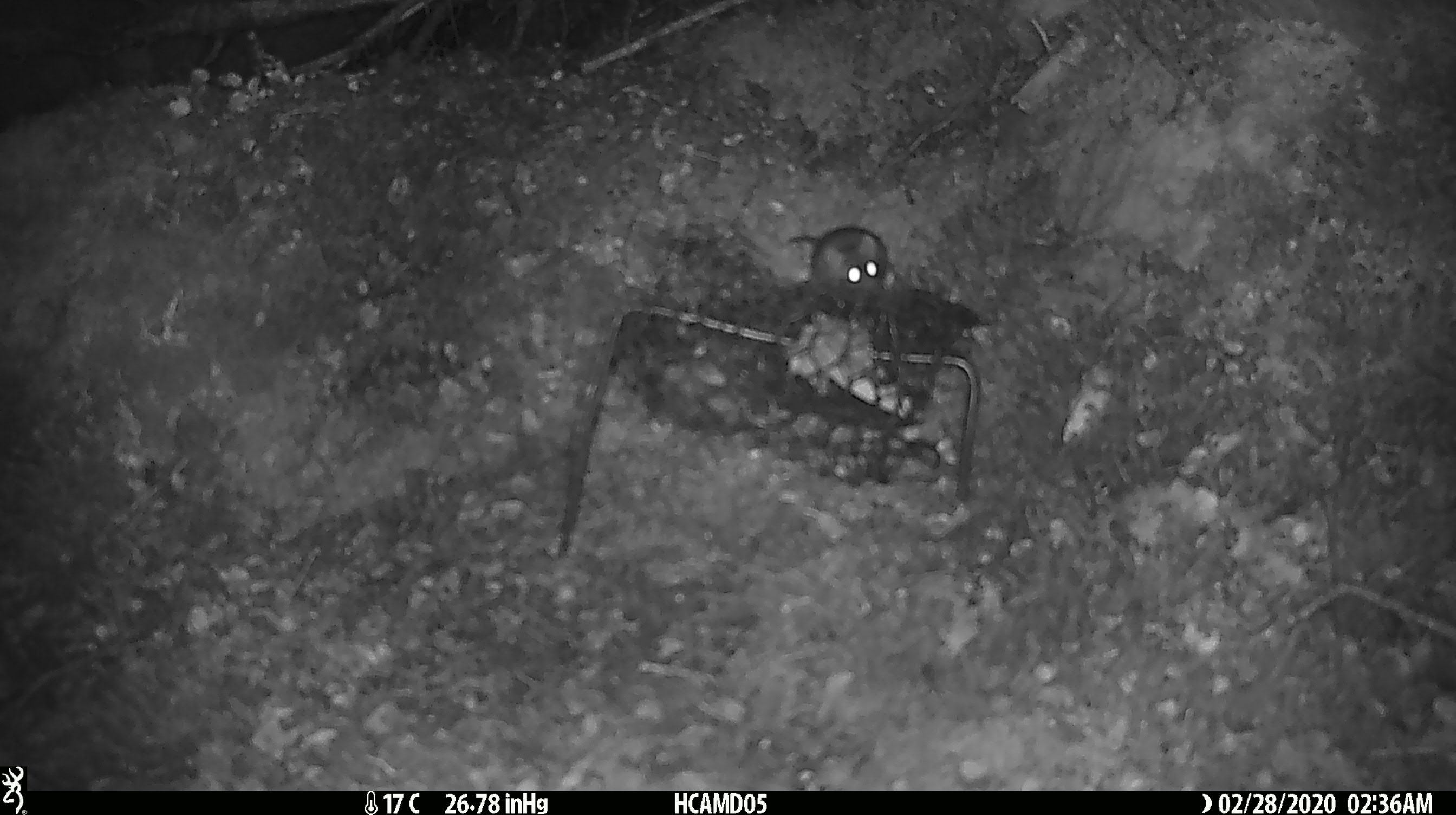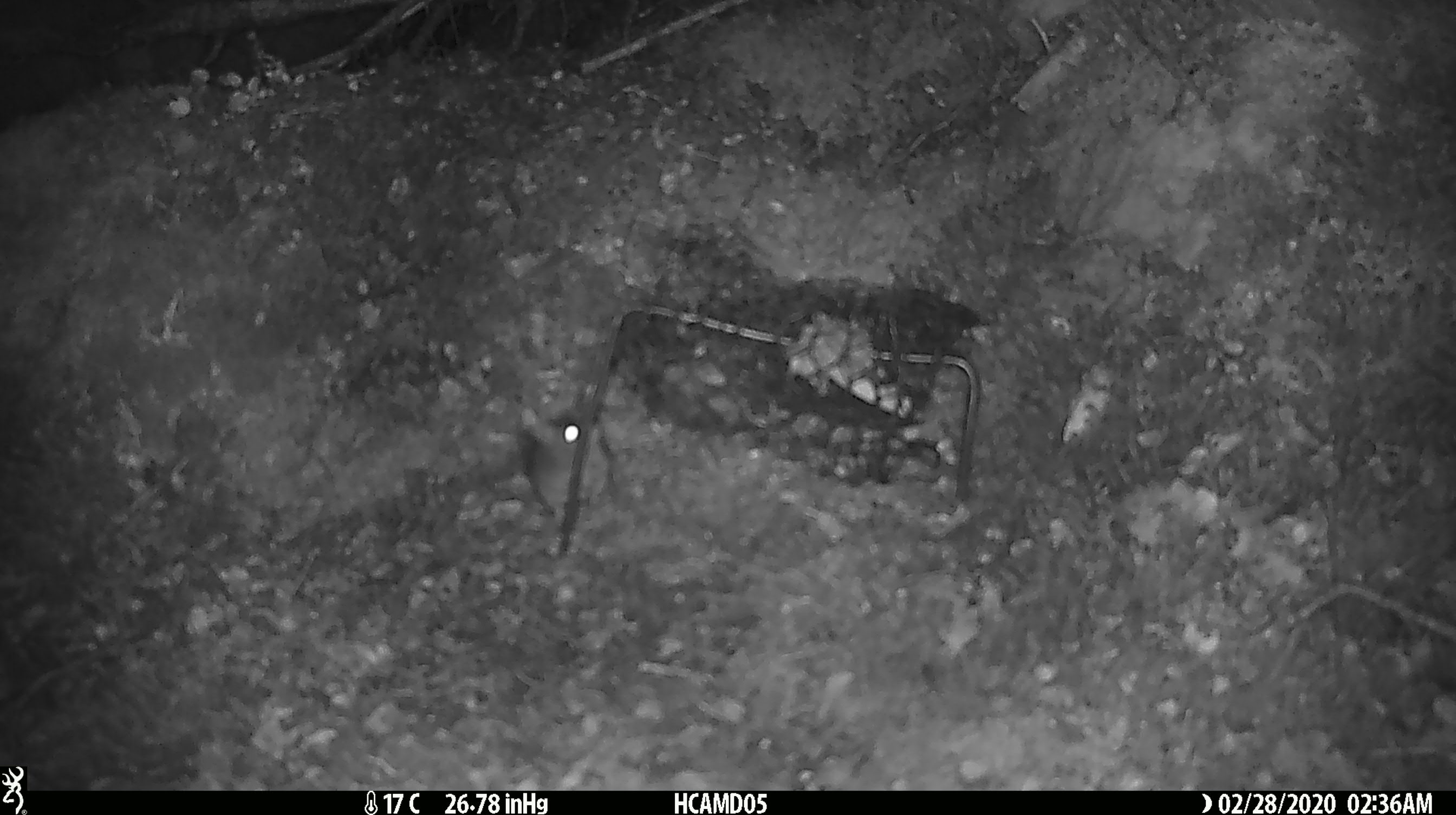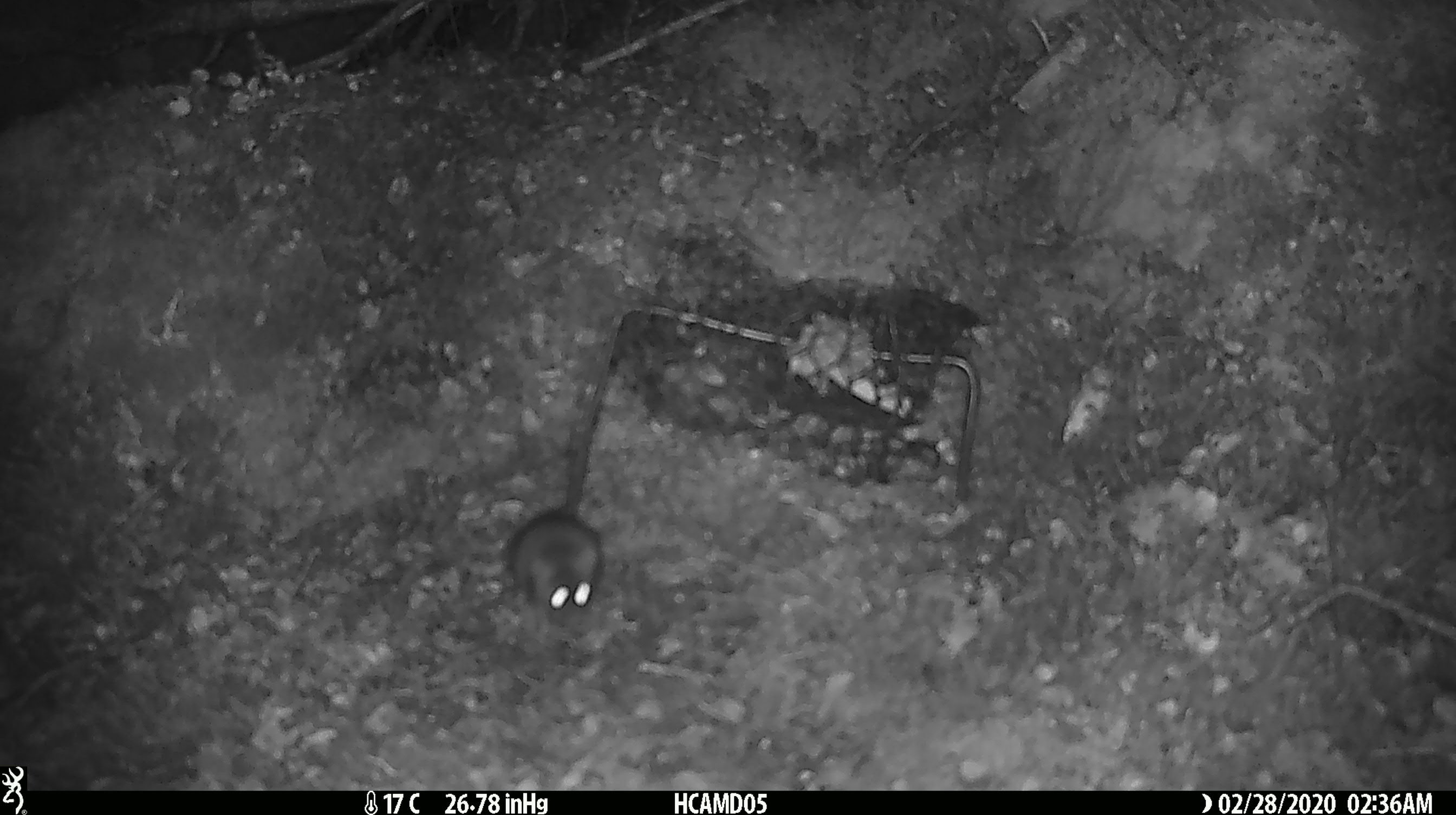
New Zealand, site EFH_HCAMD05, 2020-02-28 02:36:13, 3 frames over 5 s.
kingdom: Animalia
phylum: Chordata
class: Mammalia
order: Rodentia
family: Muridae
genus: Mus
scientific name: Mus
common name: mouse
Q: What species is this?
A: Mouse (Mus).